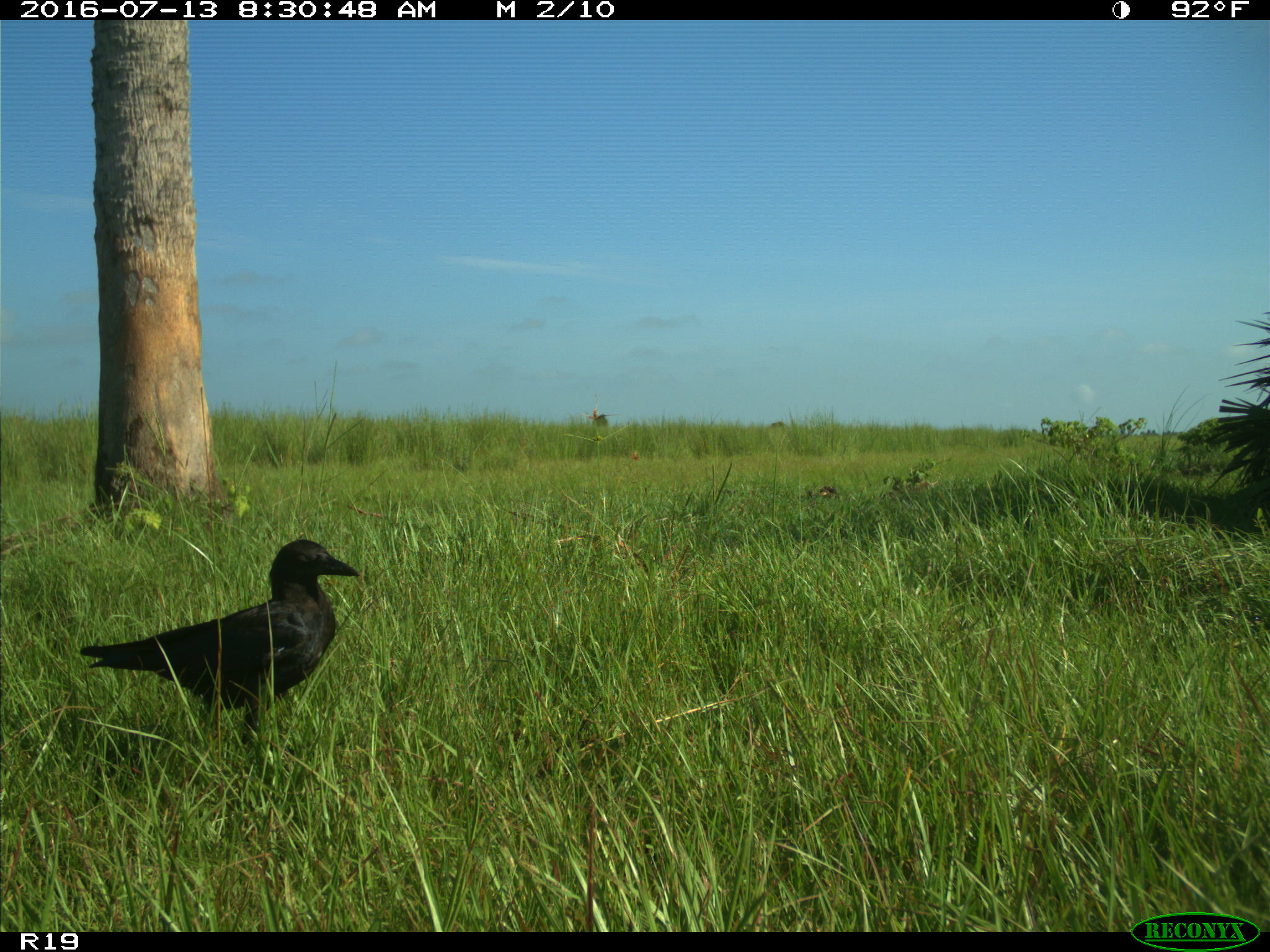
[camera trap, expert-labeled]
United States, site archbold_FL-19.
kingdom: Animalia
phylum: Chordata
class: Aves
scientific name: Aves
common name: birds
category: unidentified bird